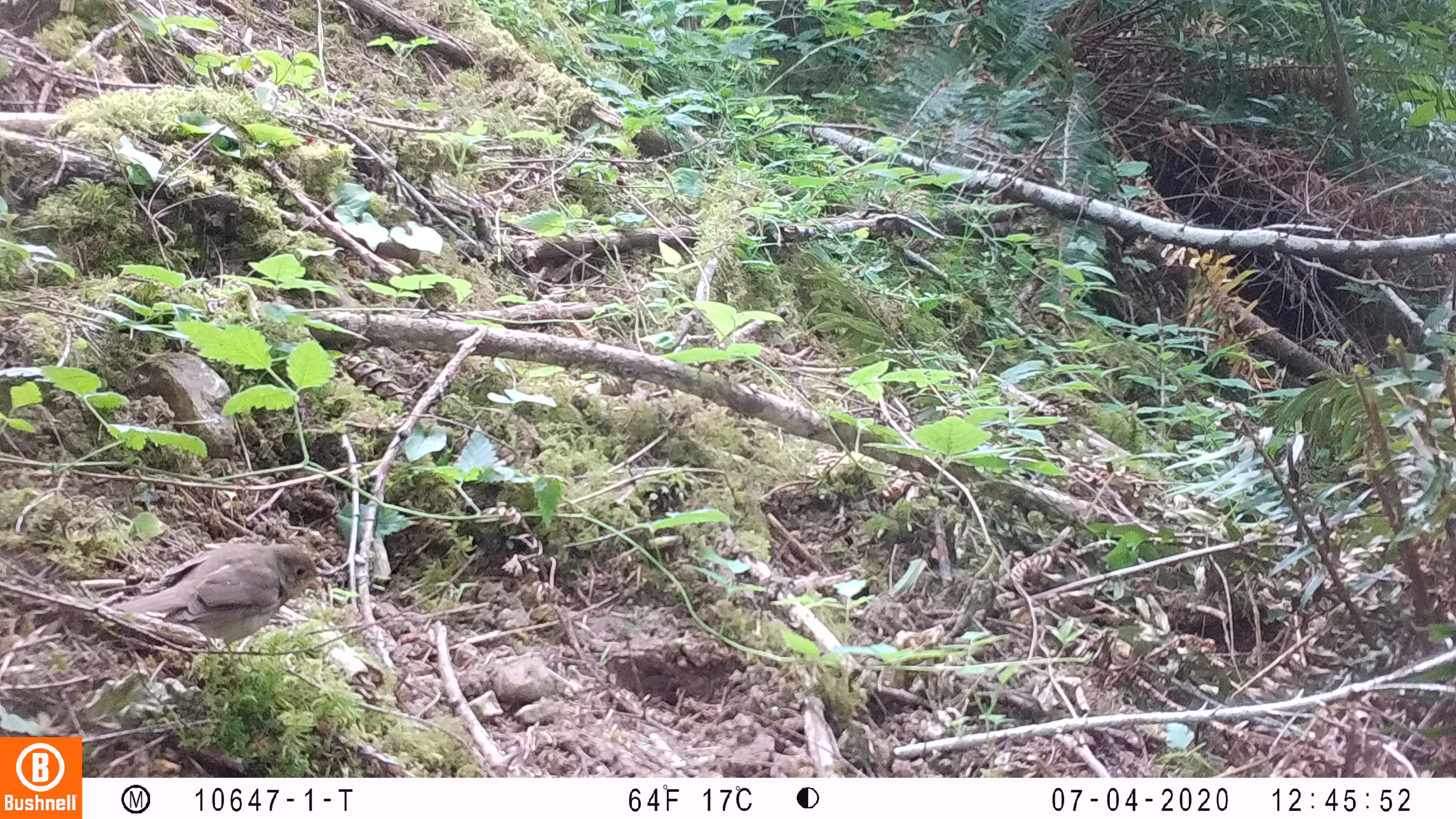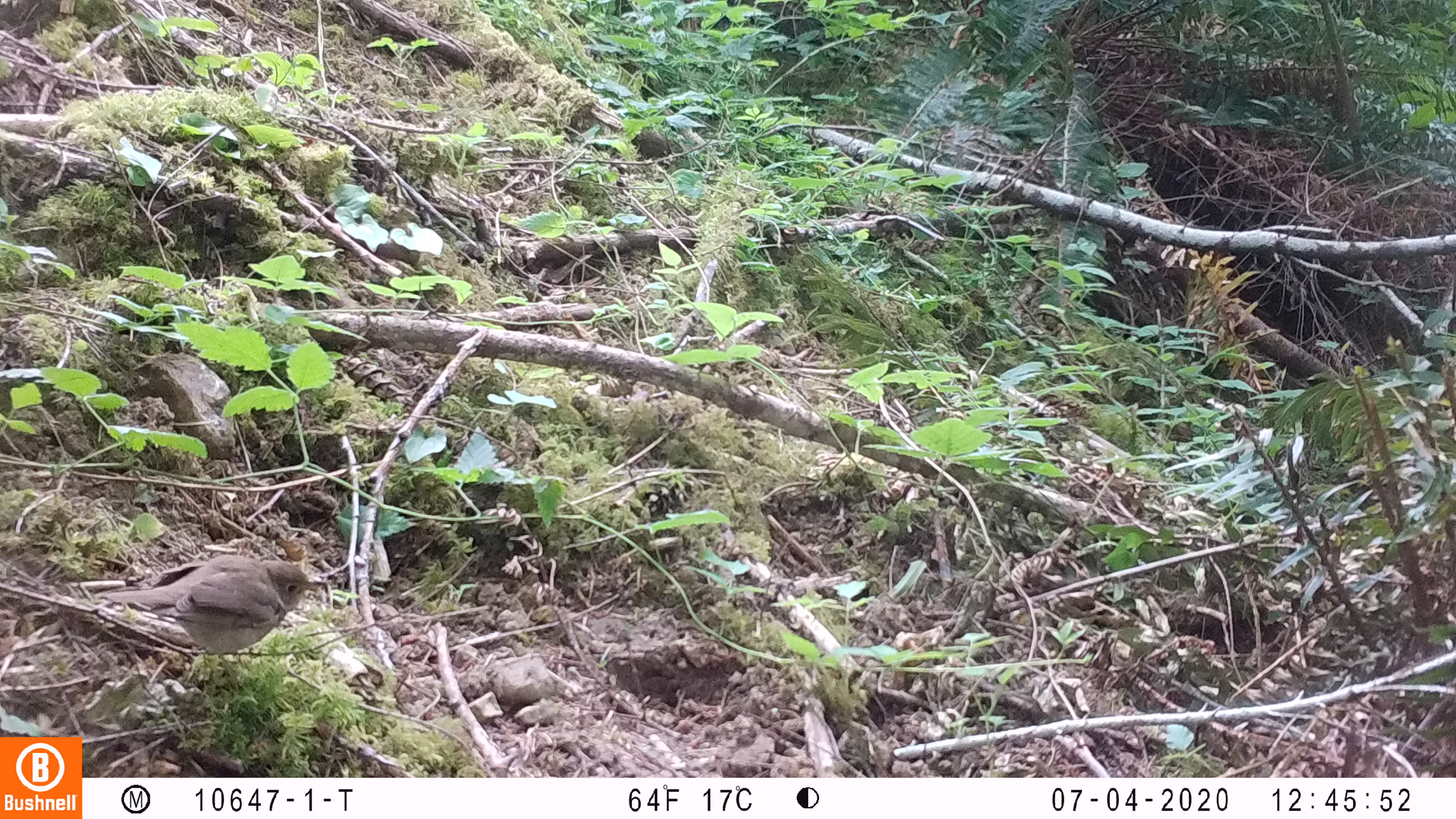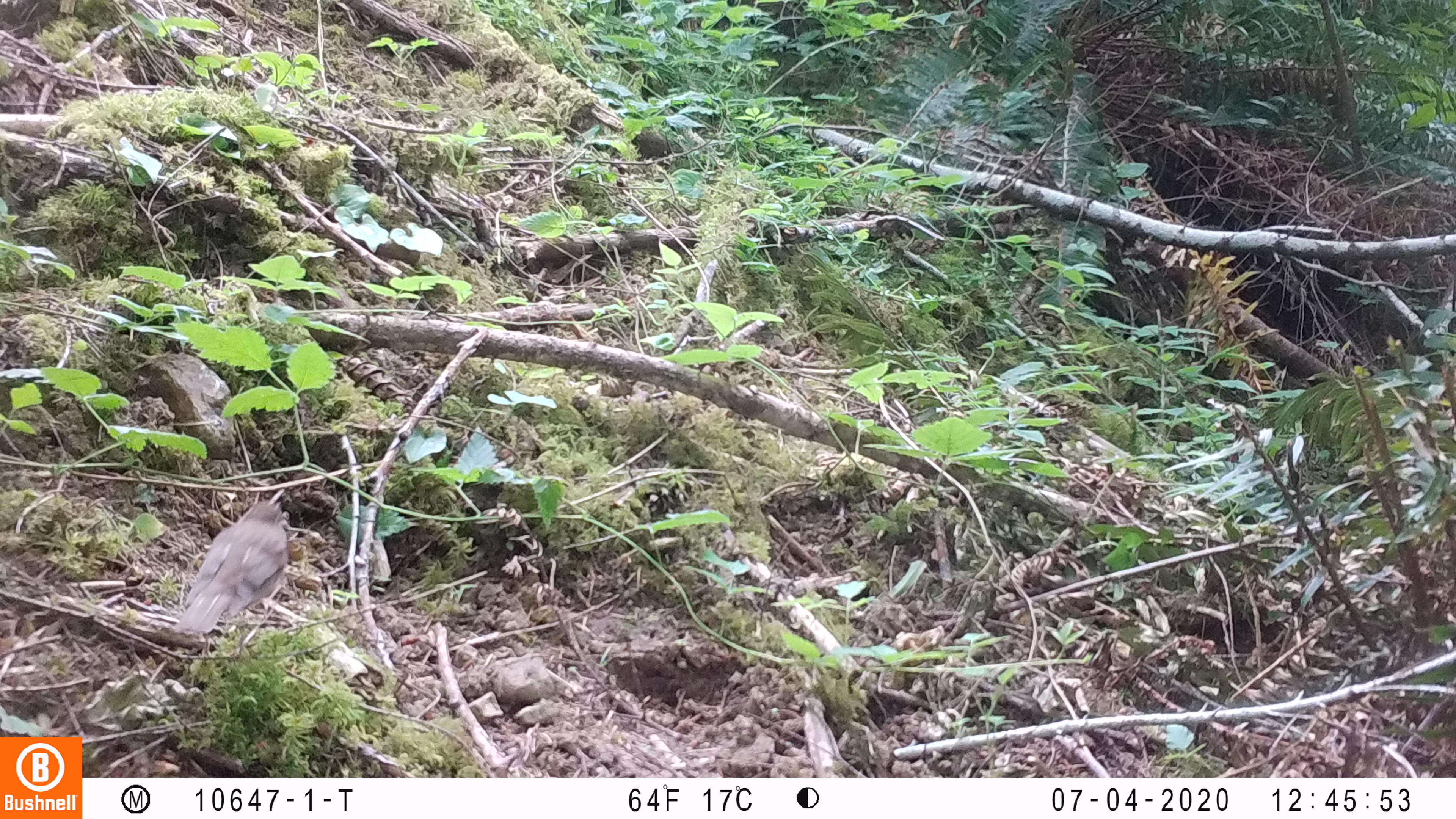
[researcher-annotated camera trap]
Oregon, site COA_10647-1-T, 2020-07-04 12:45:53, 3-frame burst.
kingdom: Animalia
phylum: Chordata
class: Aves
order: Passeriformes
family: Turdidae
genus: Catharus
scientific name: Catharus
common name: brown thrushes and nightingale-thrushes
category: catharus species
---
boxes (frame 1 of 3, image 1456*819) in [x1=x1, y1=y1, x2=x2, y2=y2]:
catharus species: [x1=99, y1=537, x2=349, y2=677]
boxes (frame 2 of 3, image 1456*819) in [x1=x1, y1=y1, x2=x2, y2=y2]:
catharus species: [x1=88, y1=550, x2=335, y2=690]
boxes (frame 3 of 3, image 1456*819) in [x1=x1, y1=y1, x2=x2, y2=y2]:
catharus species: [x1=162, y1=487, x2=302, y2=658]